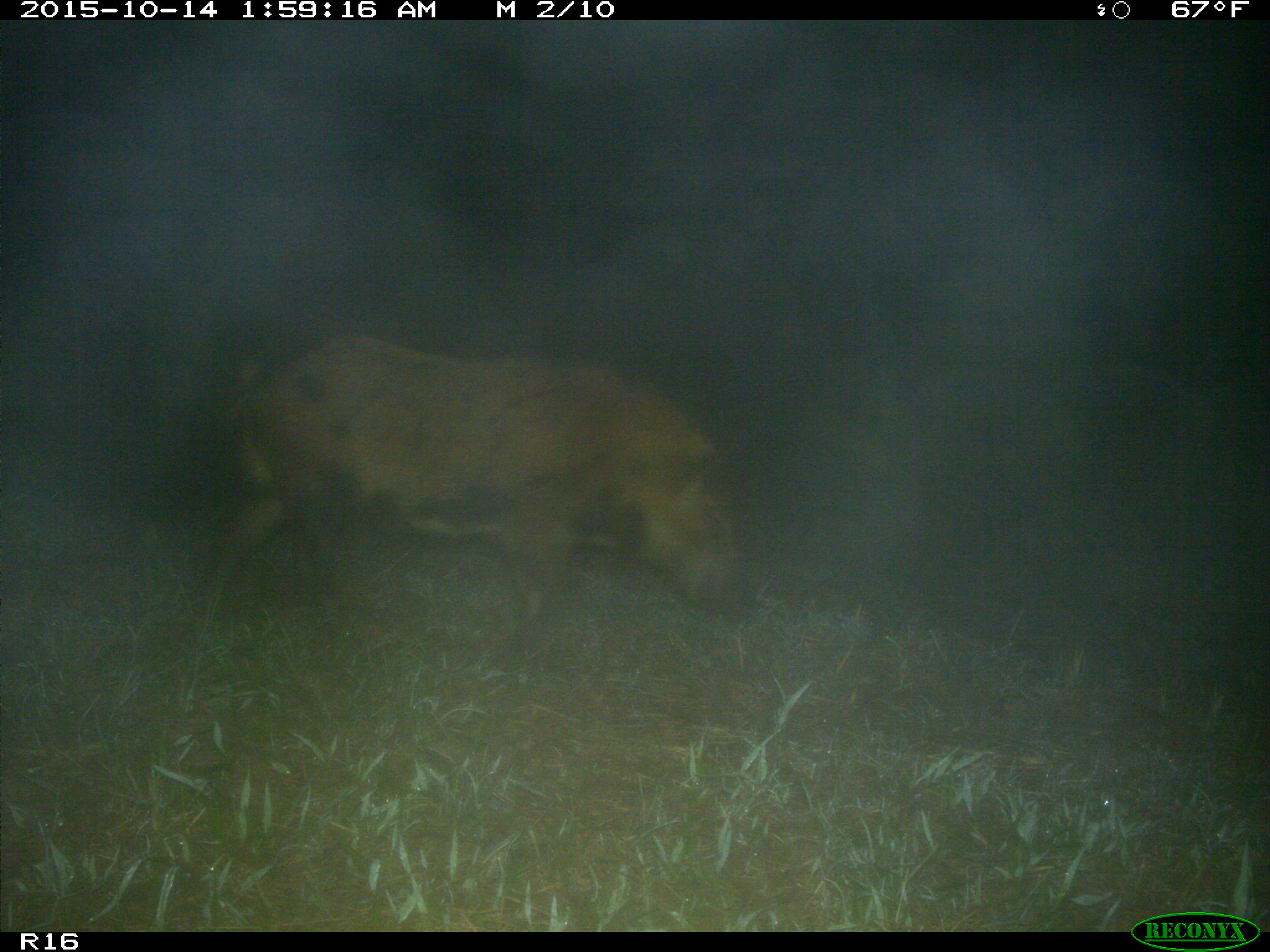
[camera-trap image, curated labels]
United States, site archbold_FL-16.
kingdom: Animalia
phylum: Chordata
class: Mammalia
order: Artiodactyla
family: Suidae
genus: Sus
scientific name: Sus scrofa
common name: wild boar